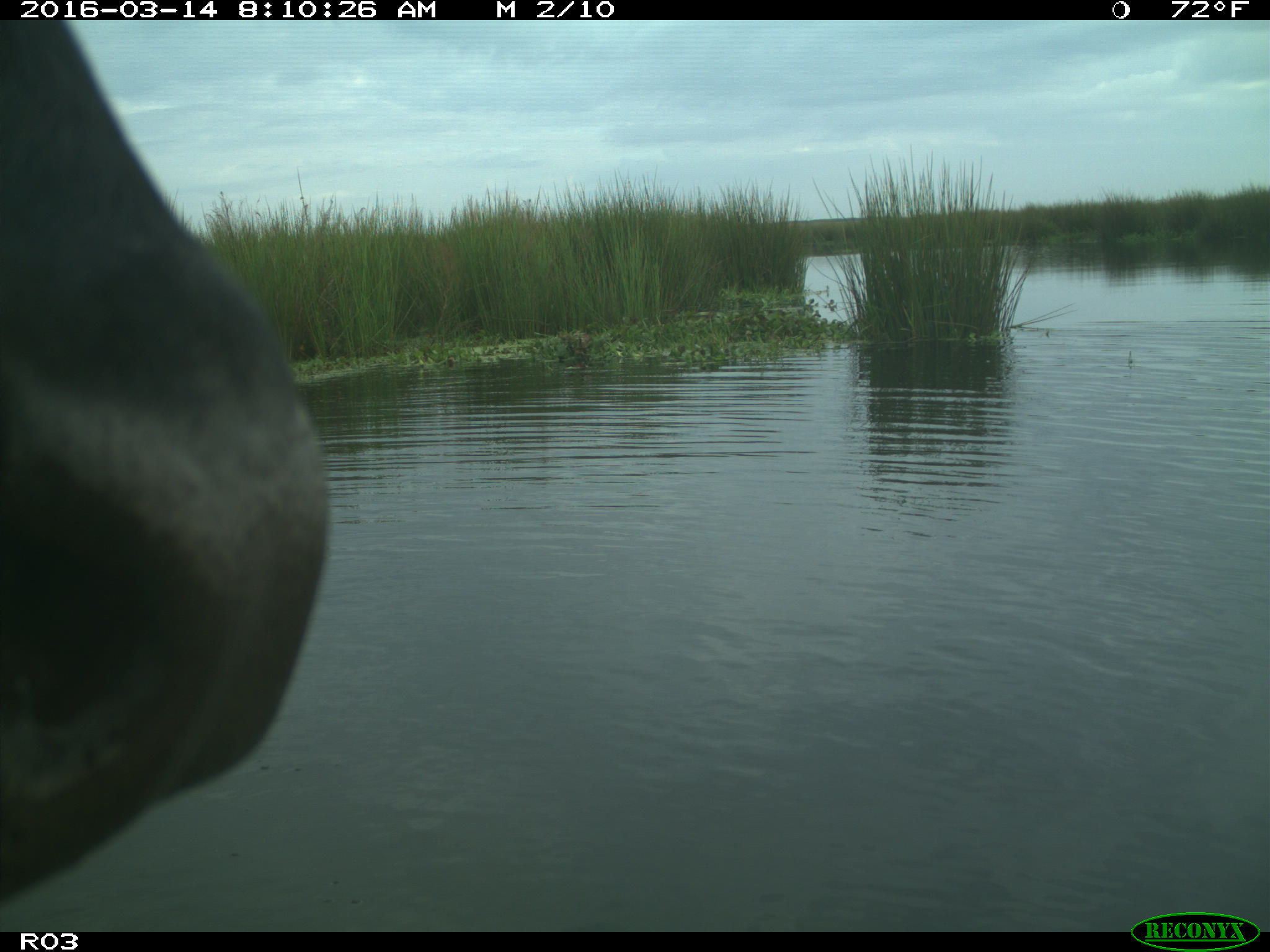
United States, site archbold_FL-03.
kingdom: Animalia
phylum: Chordata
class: Mammalia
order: Artiodactyla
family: Bovidae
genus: Bos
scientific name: Bos taurus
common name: domestic cow